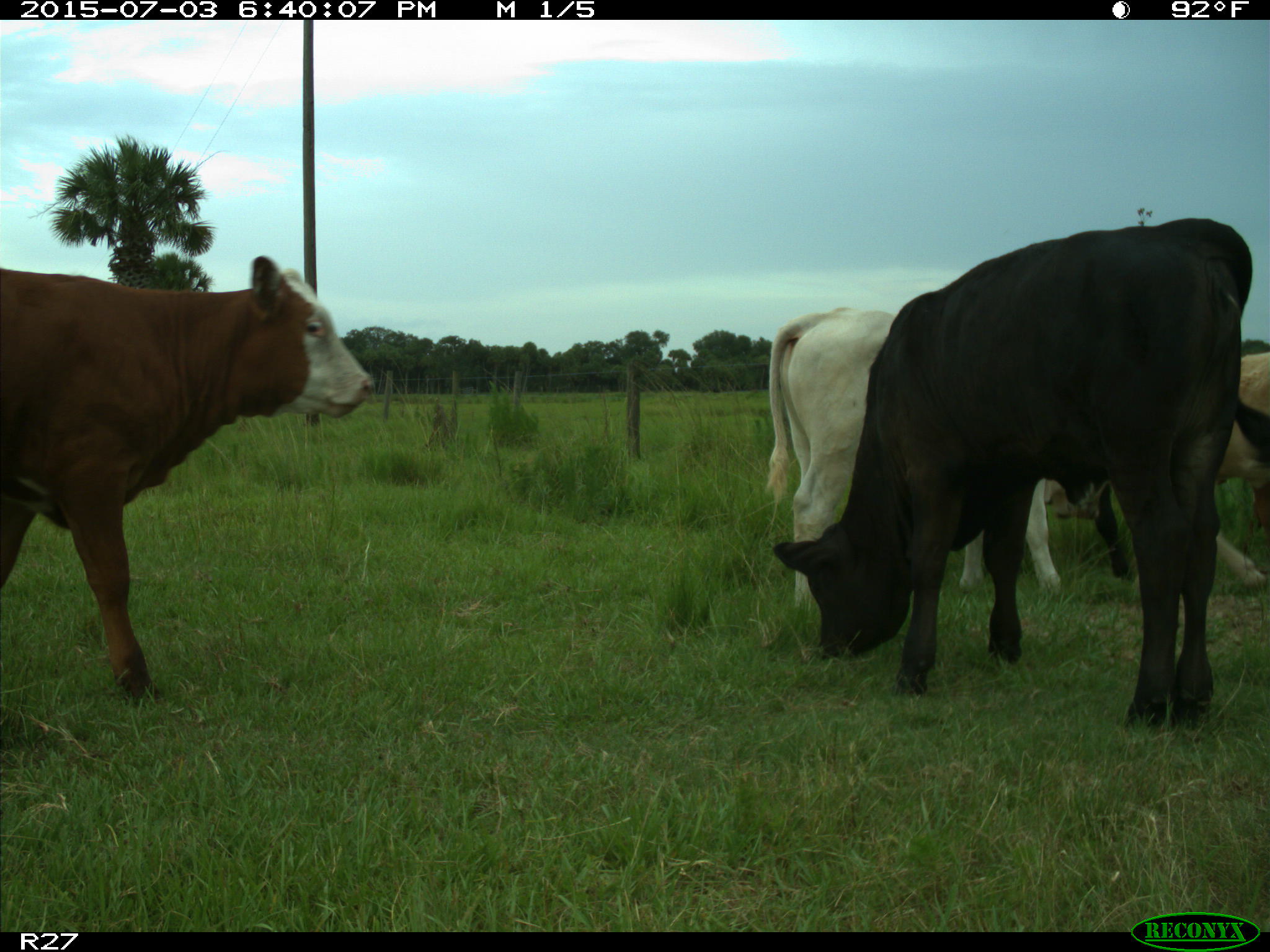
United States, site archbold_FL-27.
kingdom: Animalia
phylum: Chordata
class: Mammalia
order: Artiodactyla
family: Bovidae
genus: Bos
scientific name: Bos taurus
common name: domestic cow